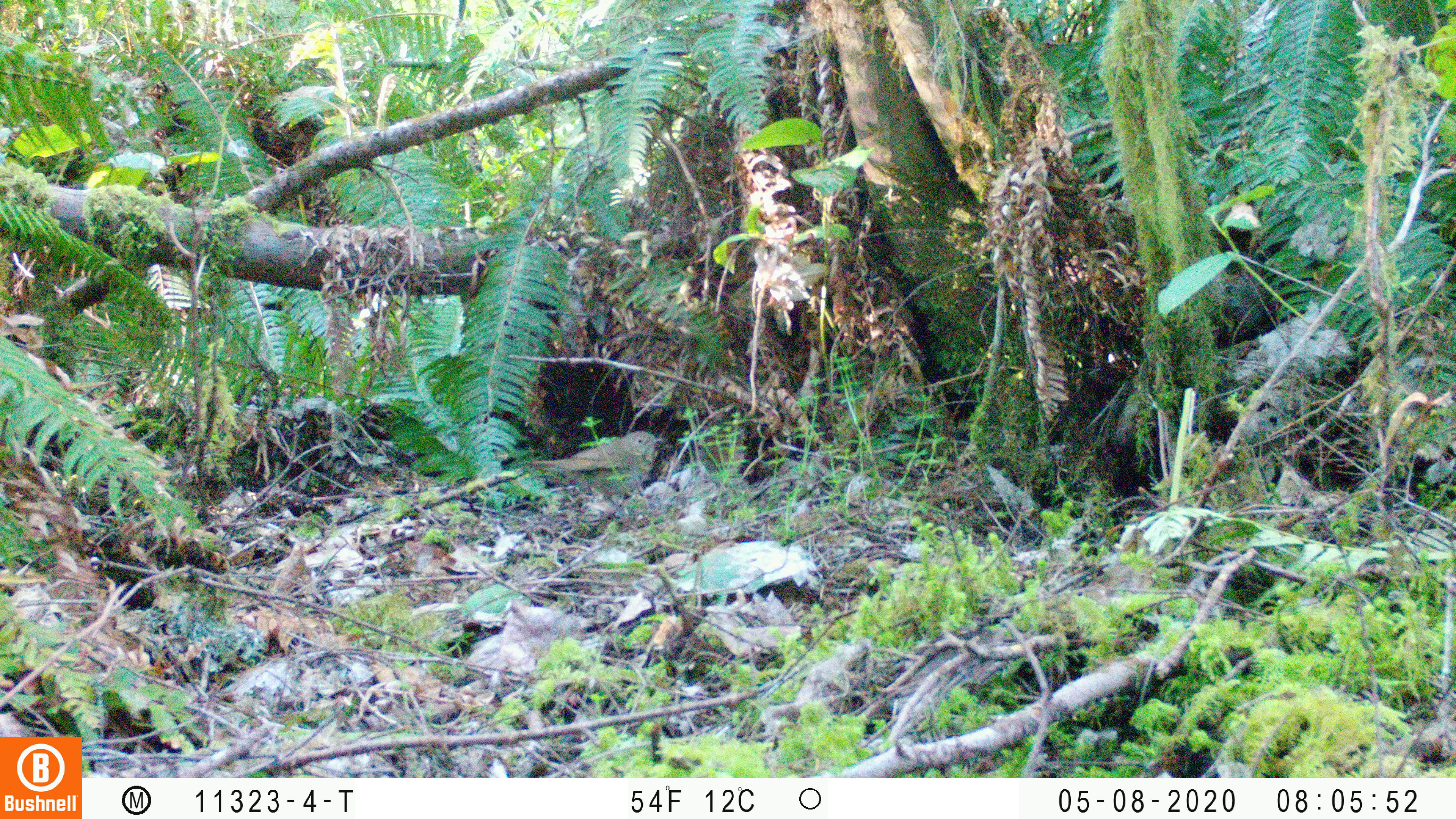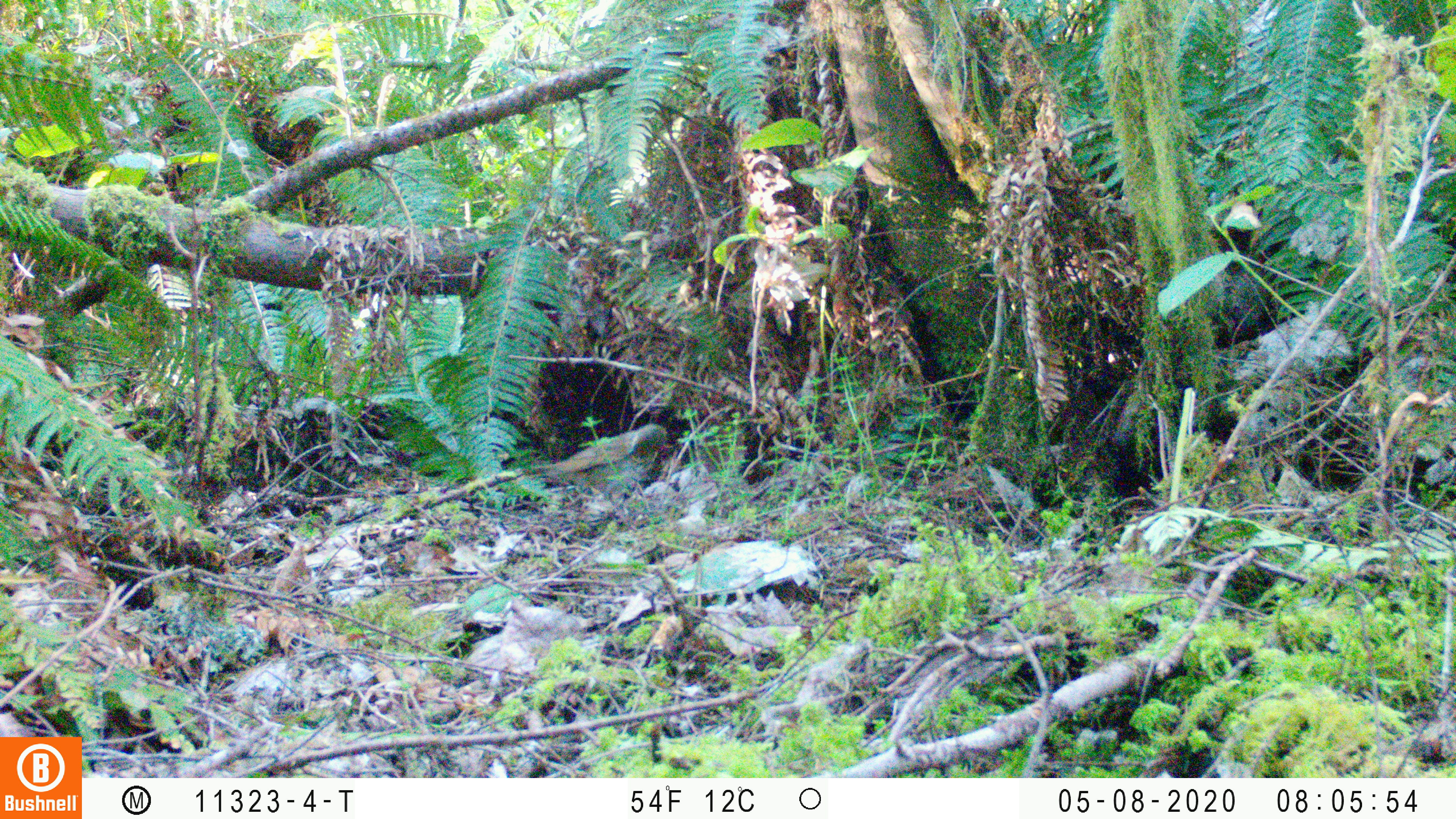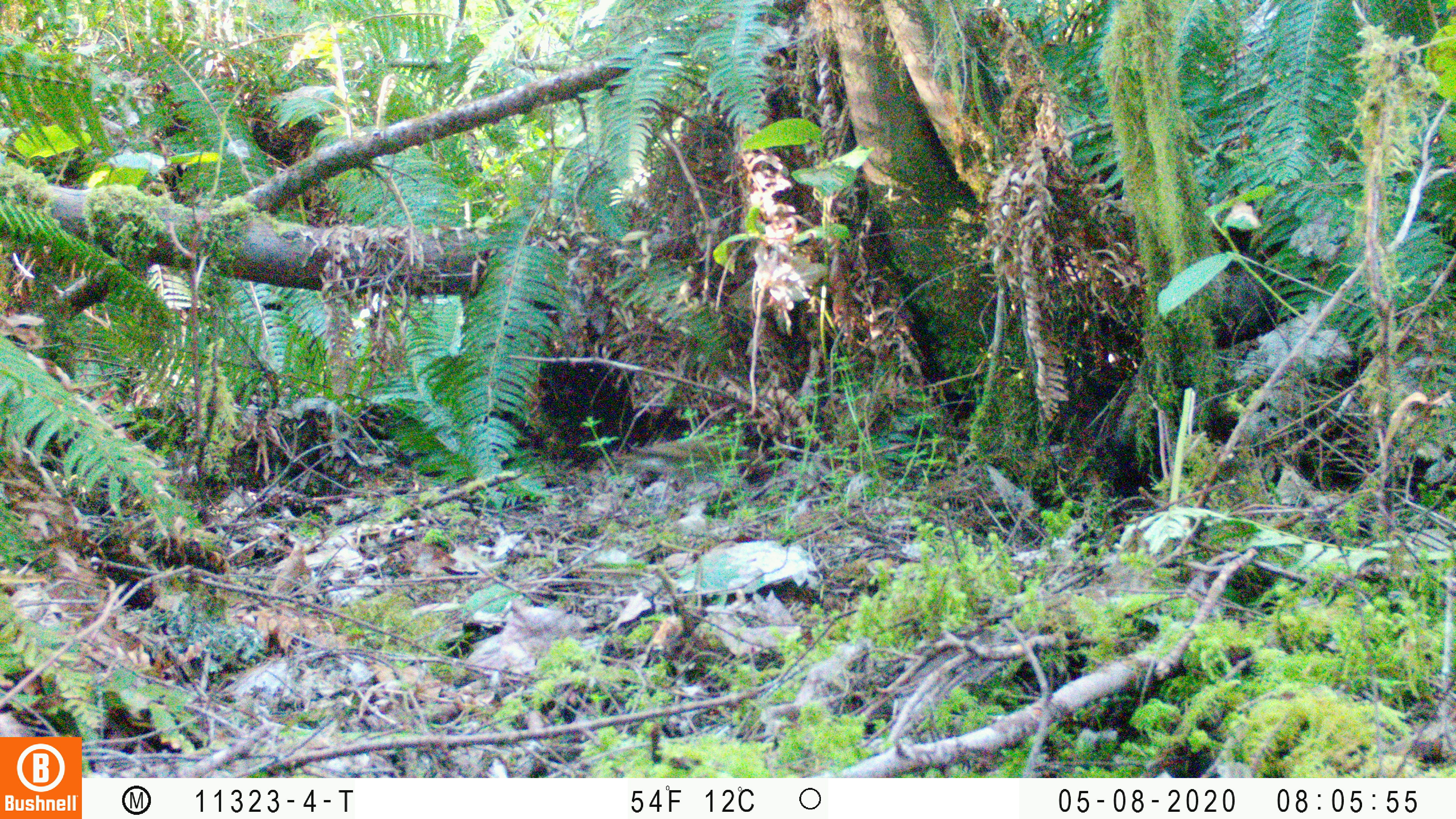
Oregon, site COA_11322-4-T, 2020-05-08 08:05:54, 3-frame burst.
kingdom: Animalia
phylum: Chordata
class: Aves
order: Passeriformes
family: Turdidae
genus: Catharus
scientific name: Catharus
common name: brown thrushes and nightingale-thrushes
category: catharus species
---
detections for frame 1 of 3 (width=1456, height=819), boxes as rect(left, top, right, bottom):
catharus species: rect(527, 423, 667, 502)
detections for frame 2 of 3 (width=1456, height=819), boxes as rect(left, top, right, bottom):
catharus species: rect(518, 418, 670, 503)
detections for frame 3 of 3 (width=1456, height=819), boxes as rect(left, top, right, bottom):
catharus species: rect(605, 435, 735, 493)